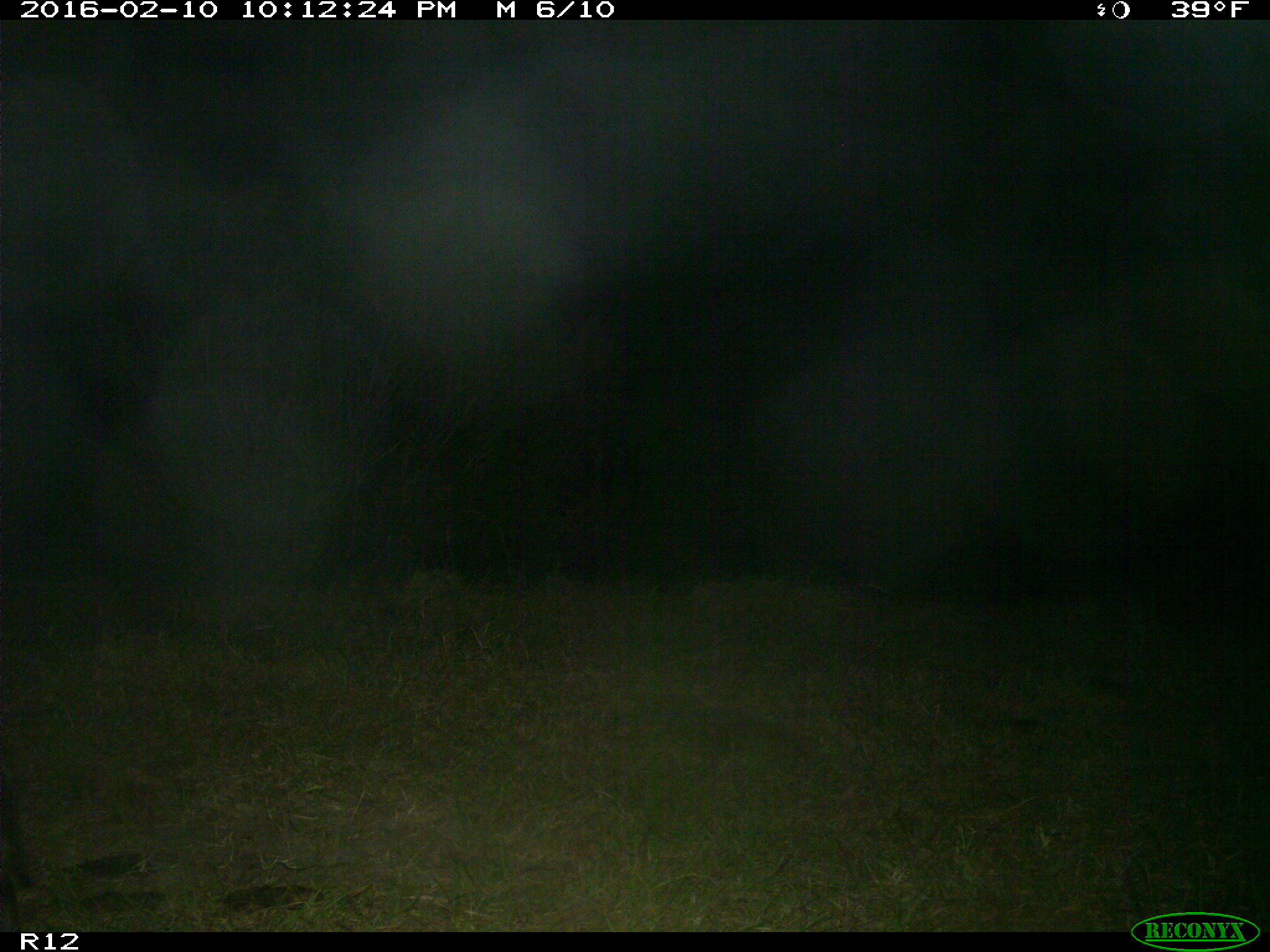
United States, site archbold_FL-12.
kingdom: Animalia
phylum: Chordata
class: Mammalia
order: Carnivora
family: Procyonidae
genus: Procyon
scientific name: Procyon lotor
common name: common raccoon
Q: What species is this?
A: Procyon lotor (common raccoon).